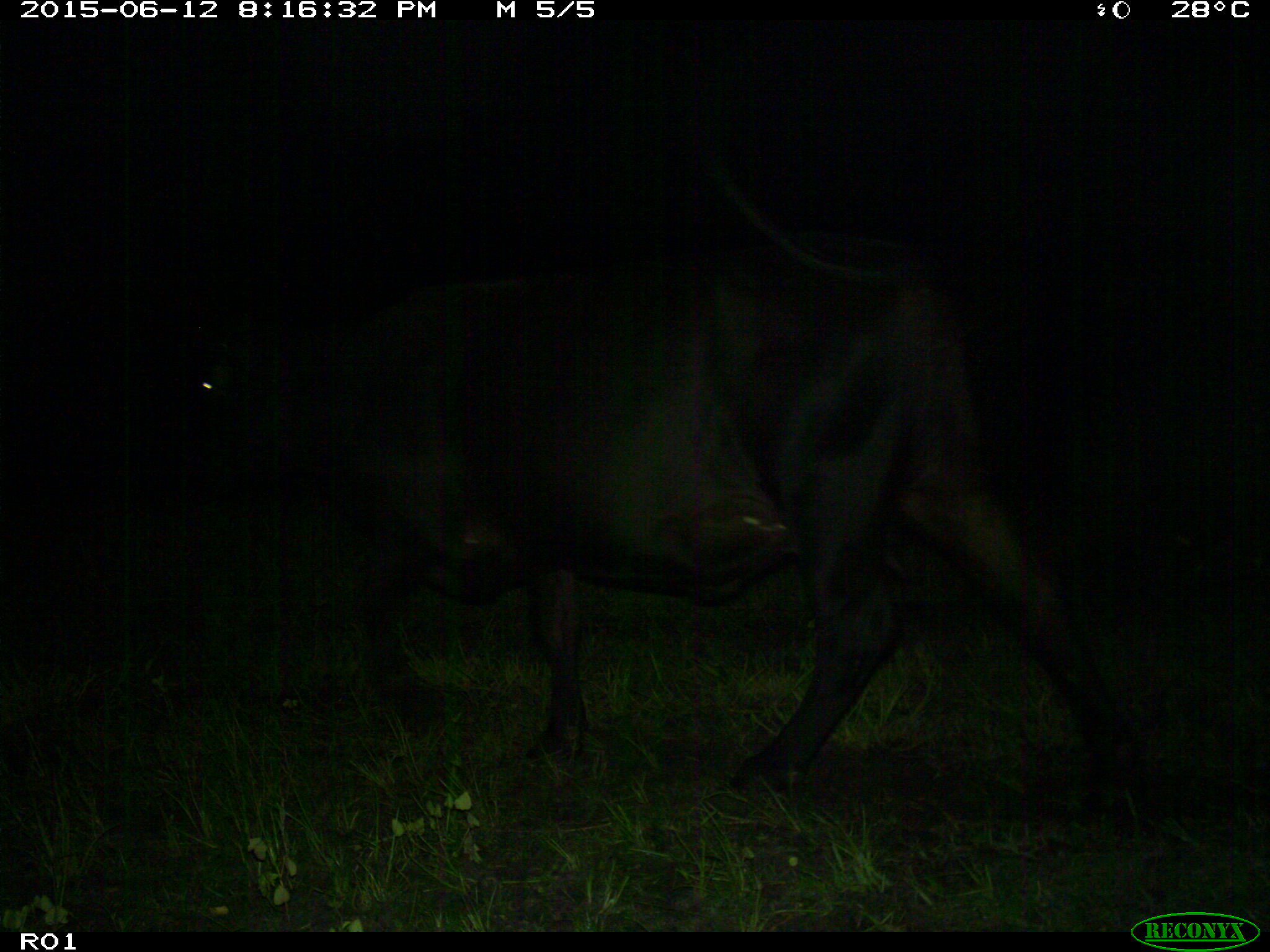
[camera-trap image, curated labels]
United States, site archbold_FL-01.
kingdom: Animalia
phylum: Chordata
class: Mammalia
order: Artiodactyla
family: Bovidae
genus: Bos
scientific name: Bos taurus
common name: domestic cow